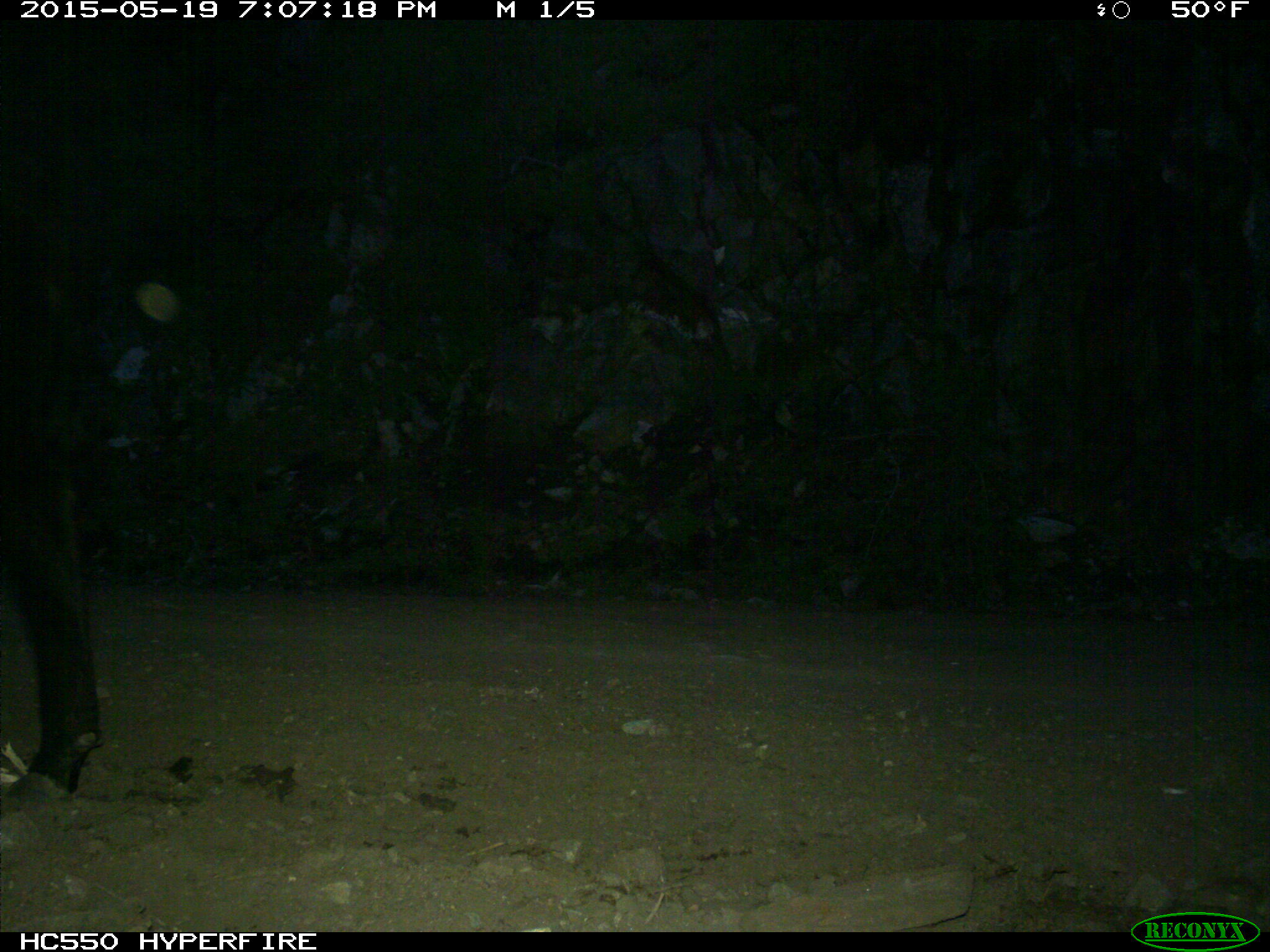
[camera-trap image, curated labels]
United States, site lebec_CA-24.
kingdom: Animalia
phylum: Chordata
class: Mammalia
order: Artiodactyla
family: Bovidae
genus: Bos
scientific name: Bos taurus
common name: domestic cow